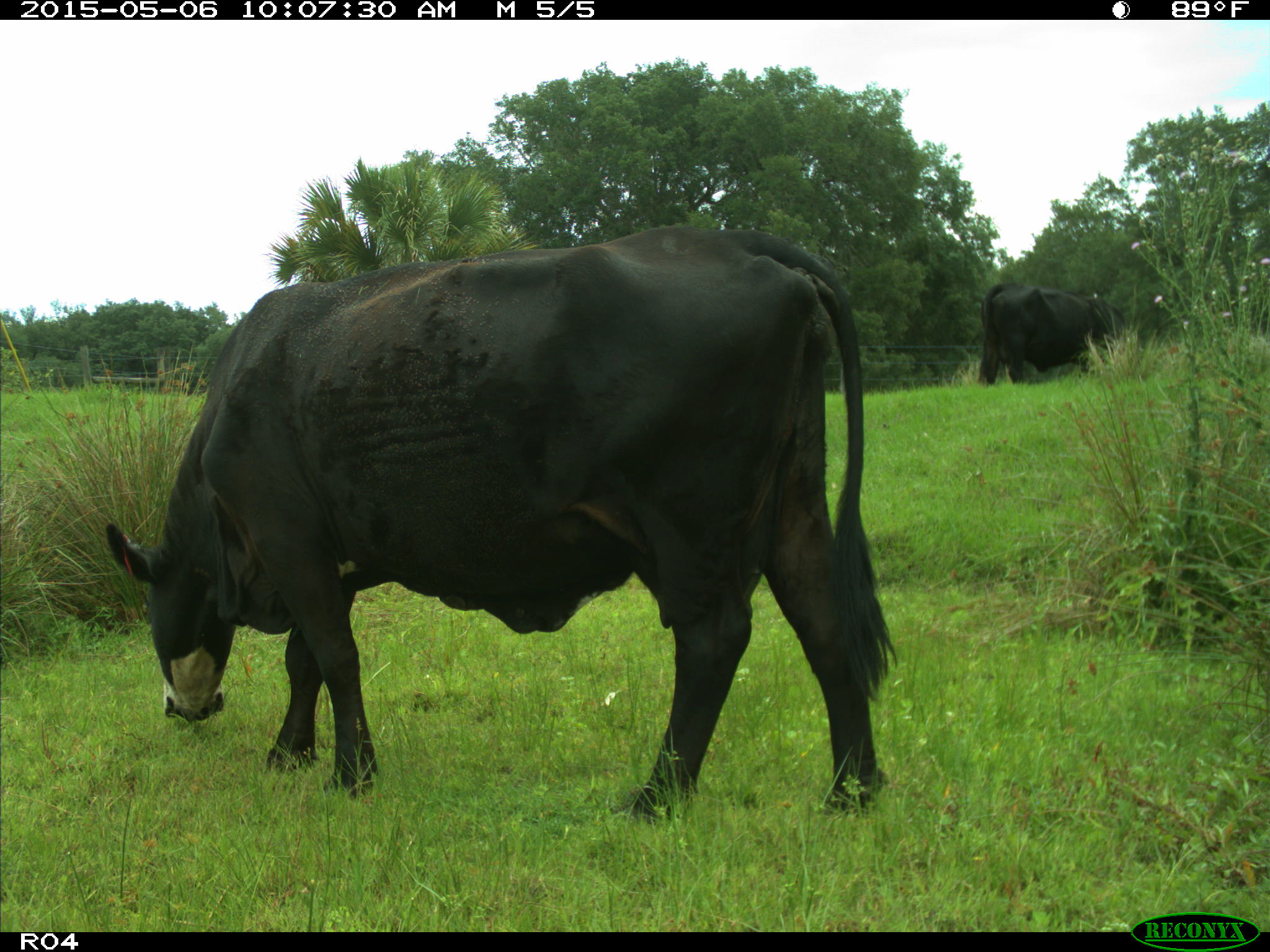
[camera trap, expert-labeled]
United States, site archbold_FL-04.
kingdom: Animalia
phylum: Chordata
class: Mammalia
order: Artiodactyla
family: Bovidae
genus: Bos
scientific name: Bos taurus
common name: domestic cow